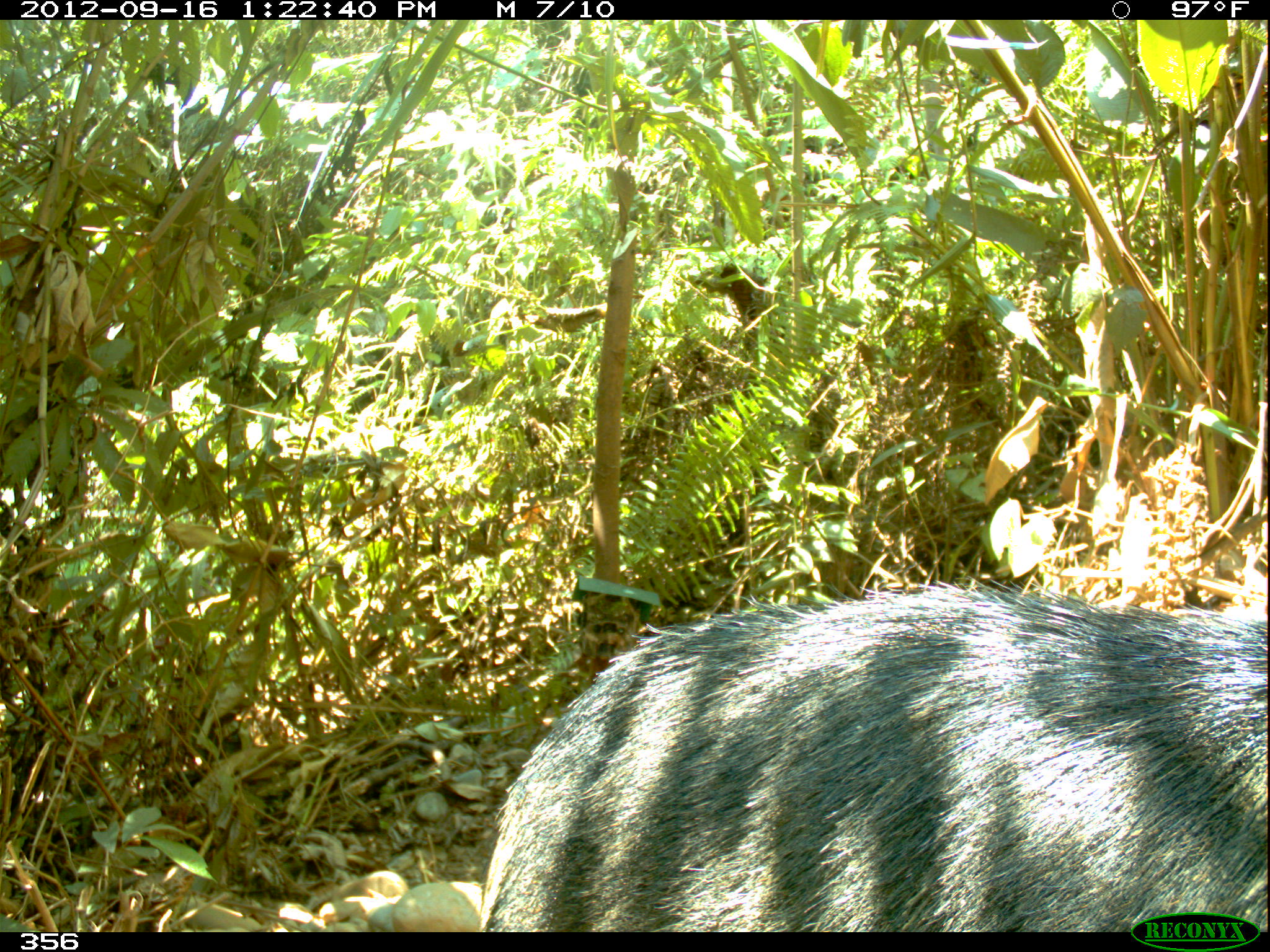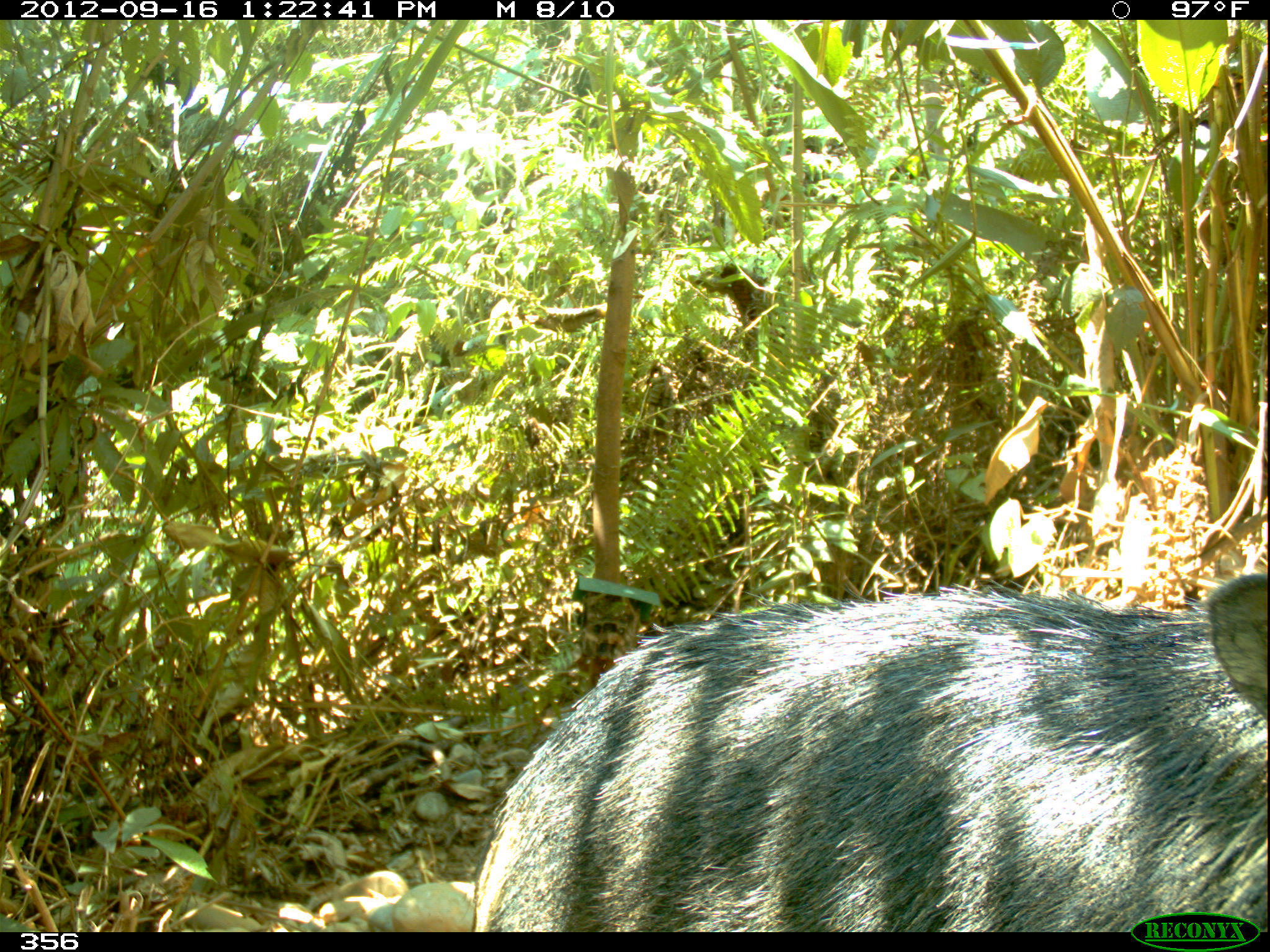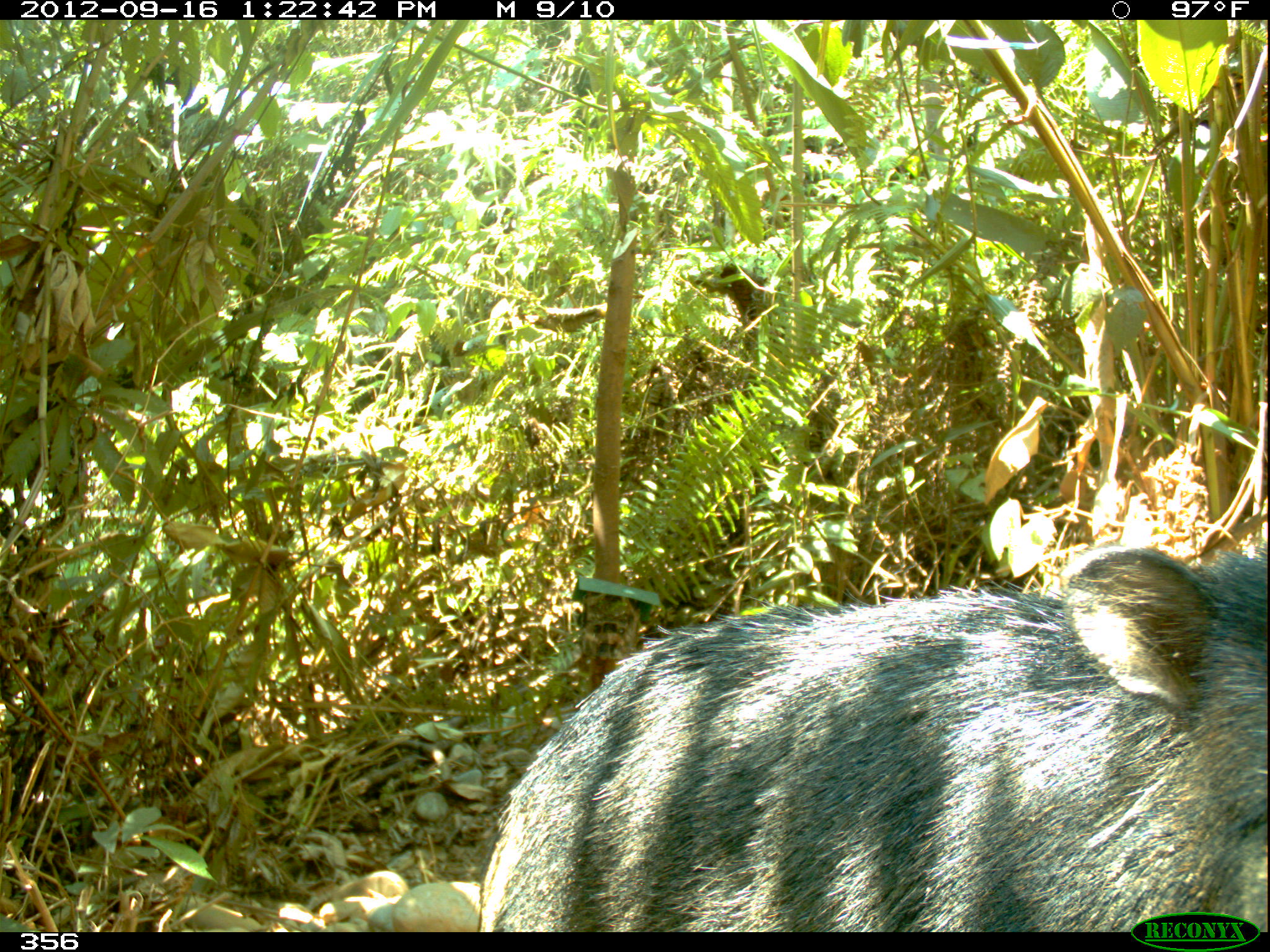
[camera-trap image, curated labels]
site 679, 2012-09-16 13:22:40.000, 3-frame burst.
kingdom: Animalia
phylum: Chordata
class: Mammalia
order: Artiodactyla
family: Tayassuidae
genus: Tayassu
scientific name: Tayassu pecari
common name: white-lipped peccary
Tayassu pecari (white-lipped peccary).